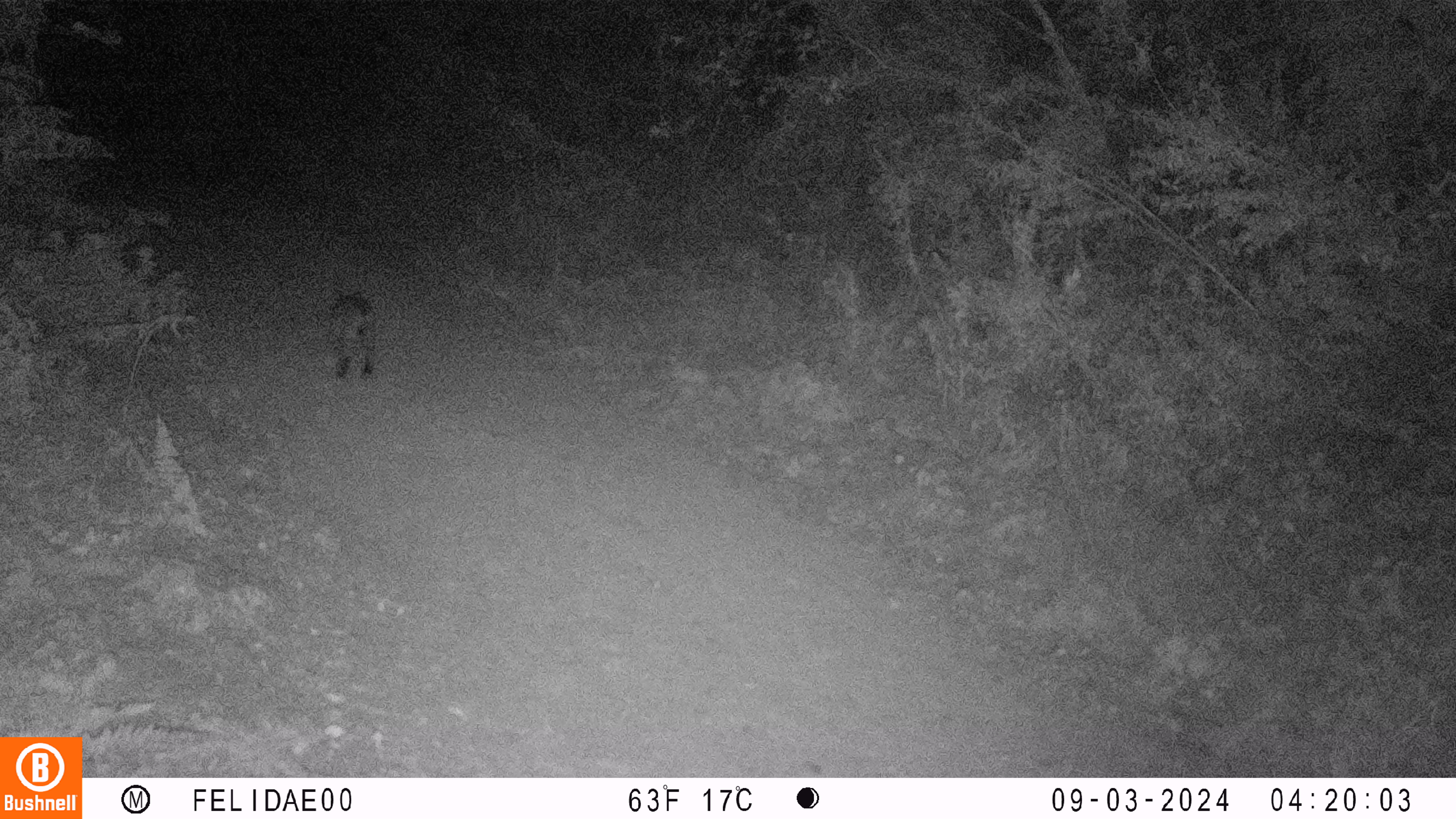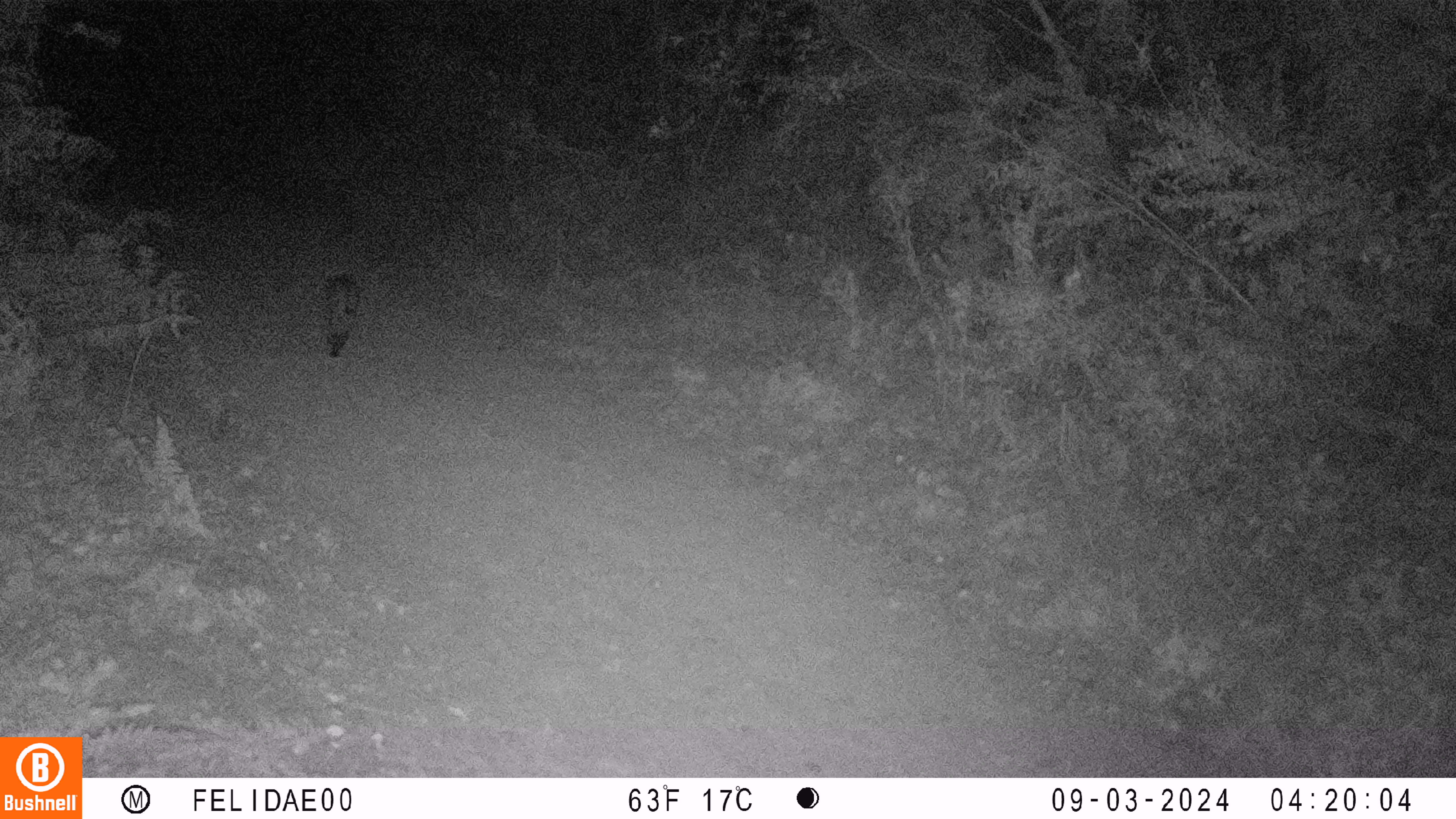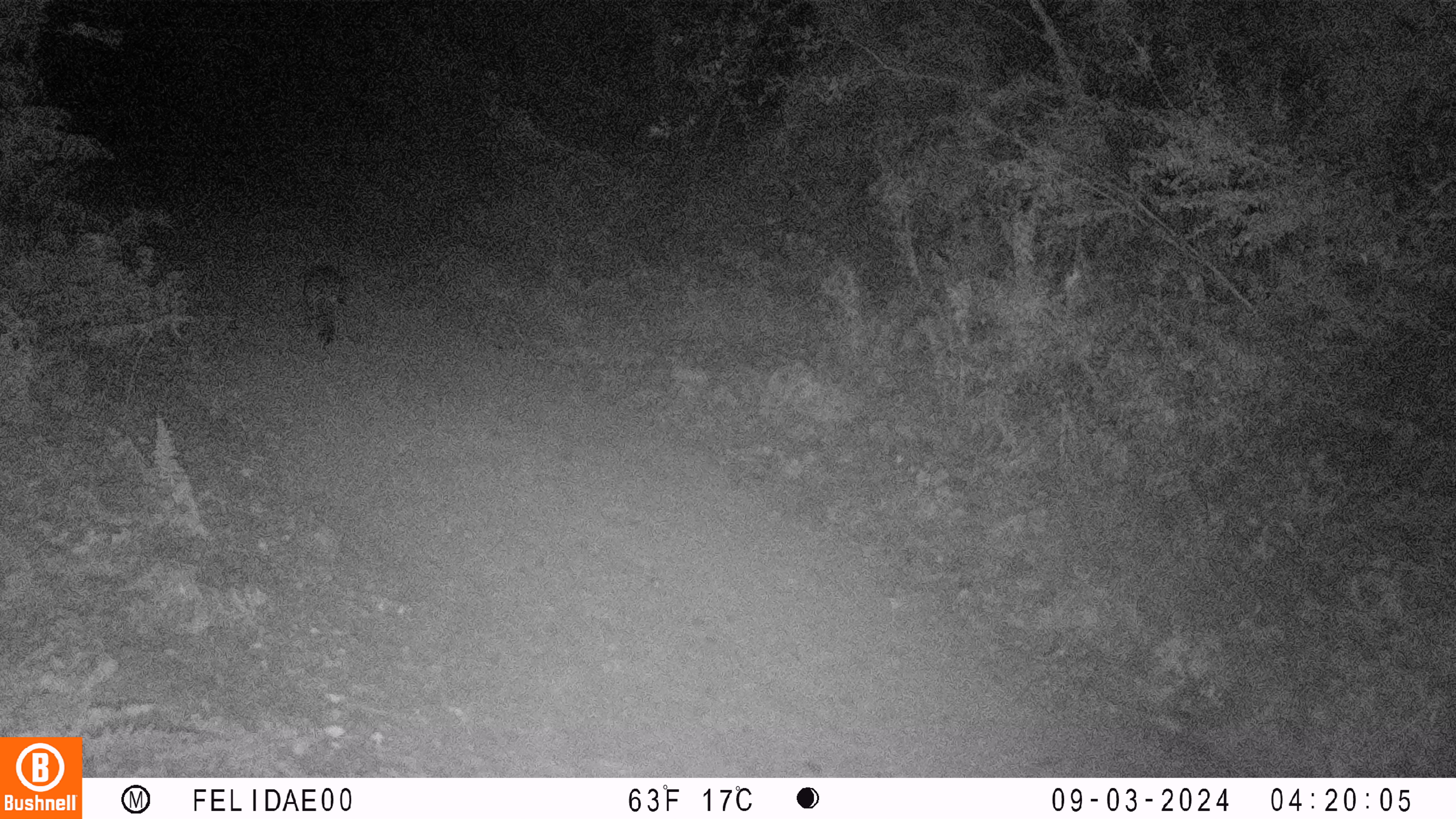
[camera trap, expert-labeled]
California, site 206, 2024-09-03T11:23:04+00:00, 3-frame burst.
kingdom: Animalia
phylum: Chordata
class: Mammalia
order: Carnivora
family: Felidae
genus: Lynx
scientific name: Lynx rufus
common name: bobcat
Bobcat (Lynx rufus).